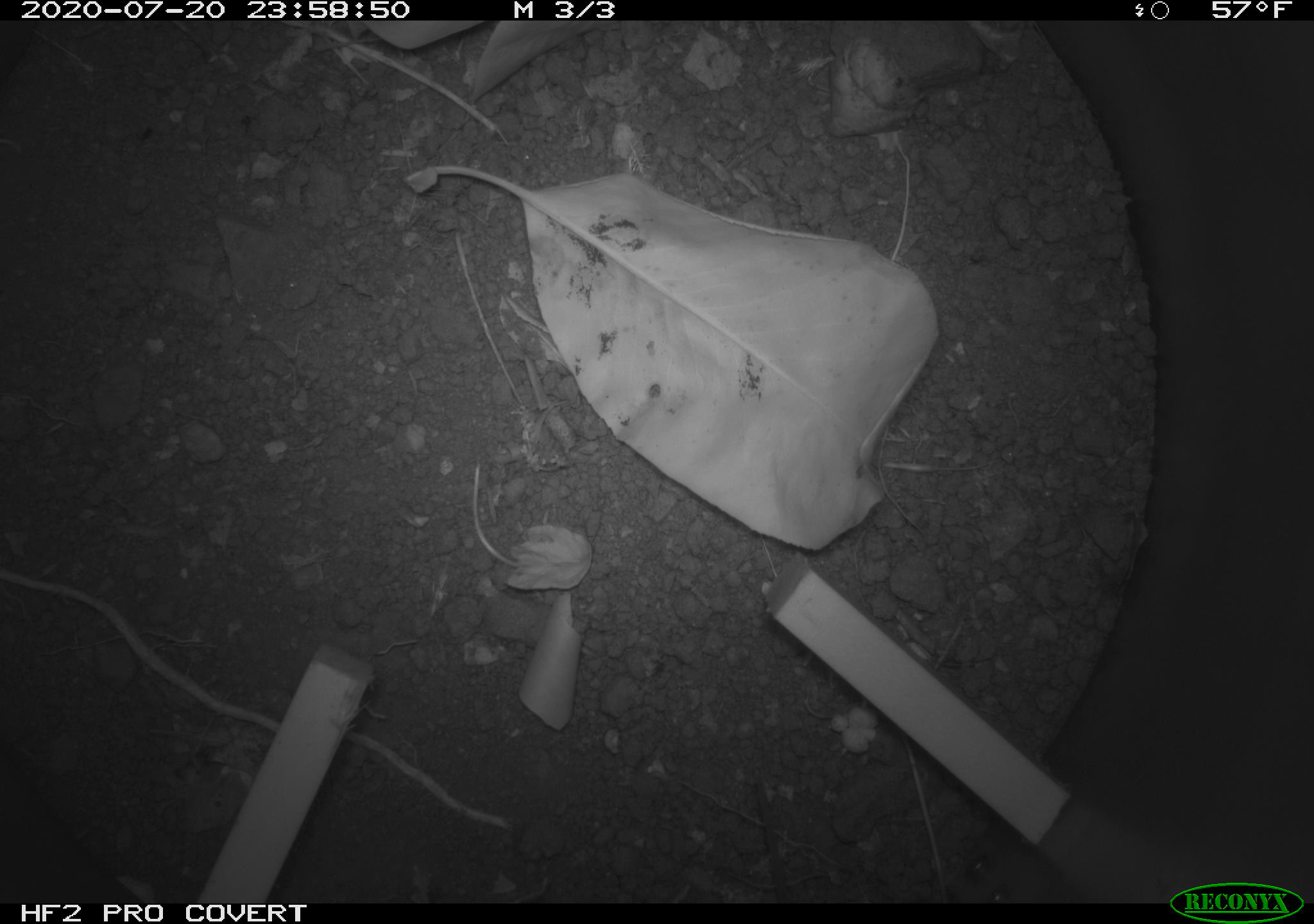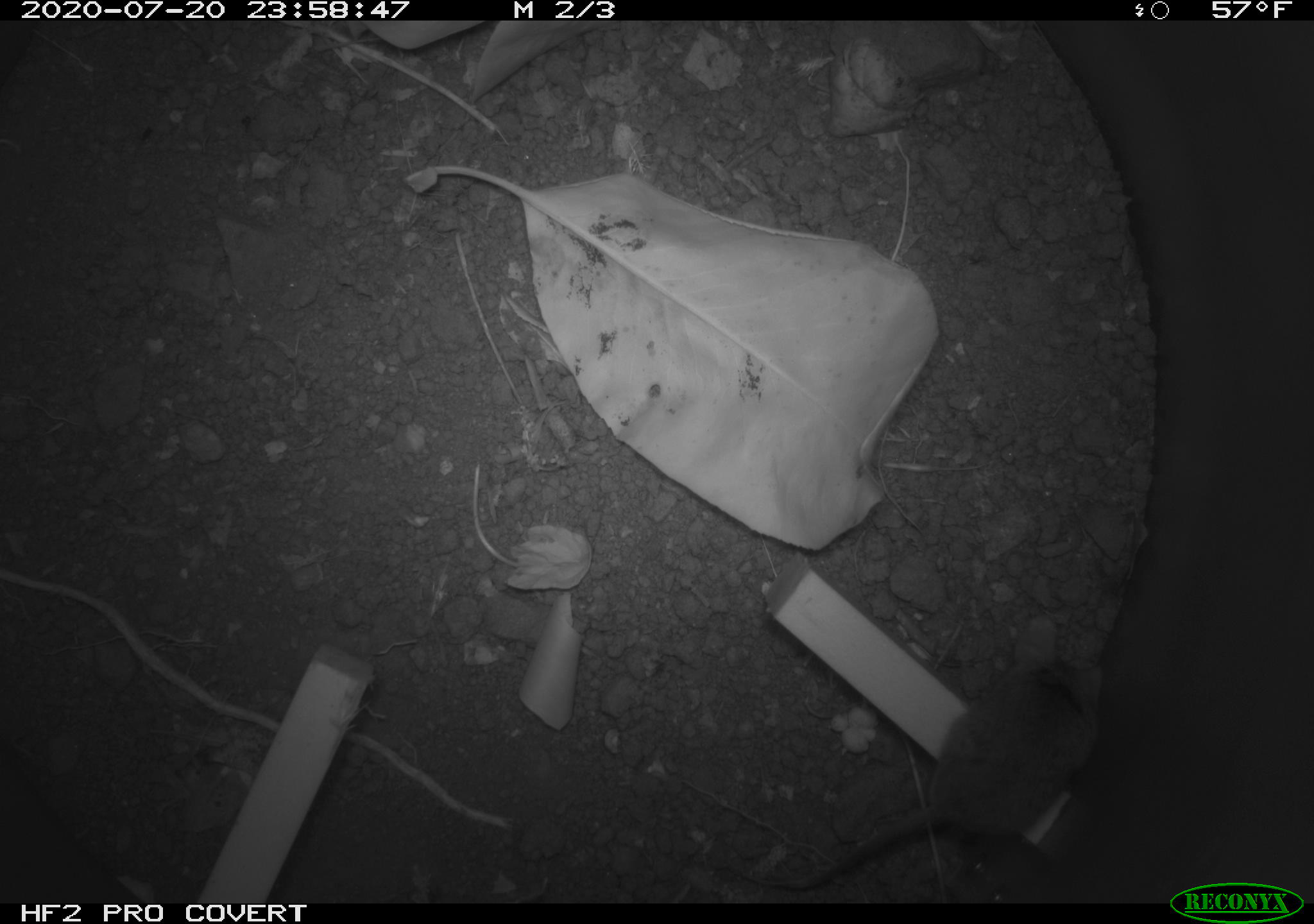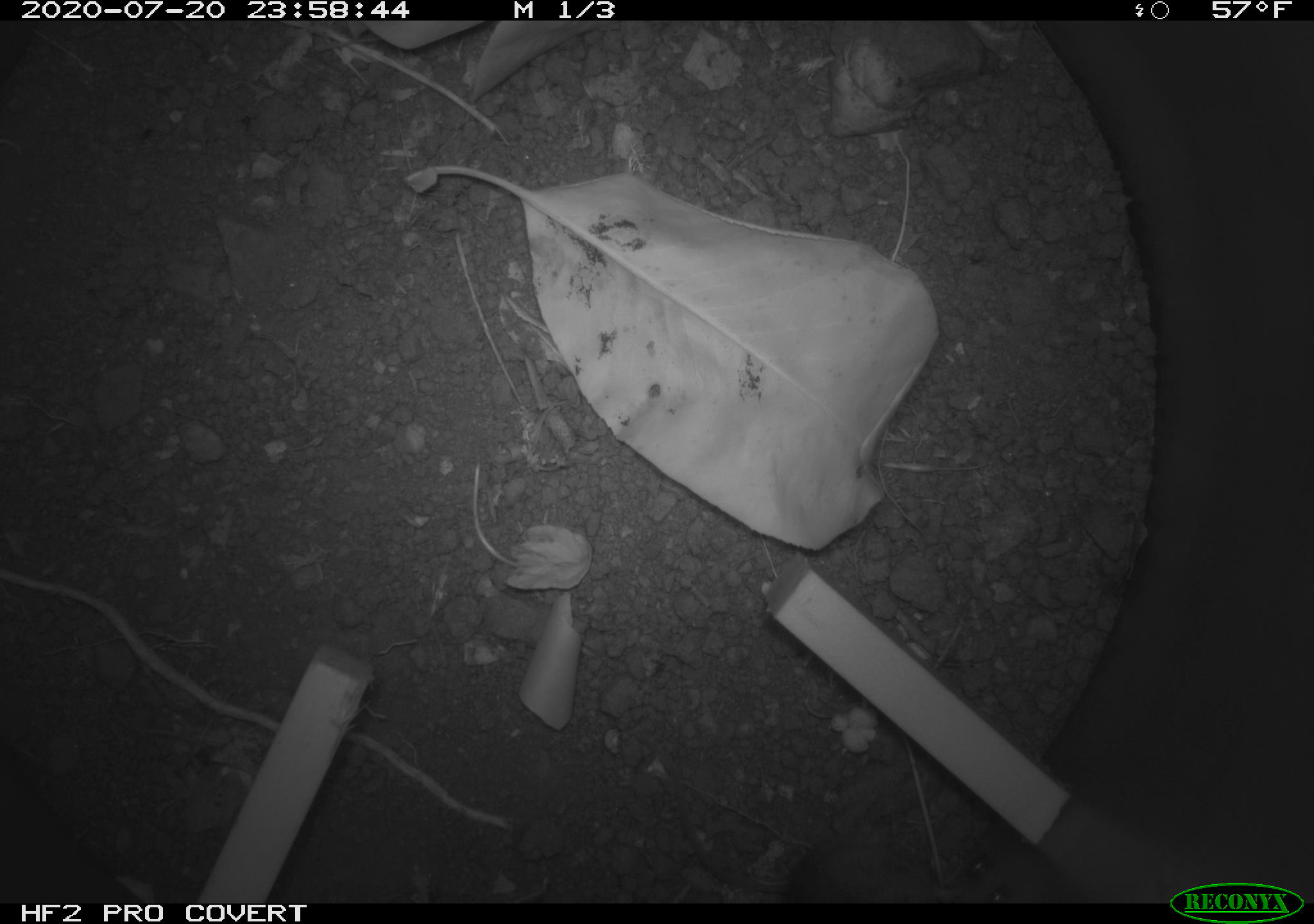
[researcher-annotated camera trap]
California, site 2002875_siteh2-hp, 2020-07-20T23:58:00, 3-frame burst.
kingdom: Animalia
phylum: Chordata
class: Mammalia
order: Rodentia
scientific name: Rodentia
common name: rodent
Rodent (Rodentia).